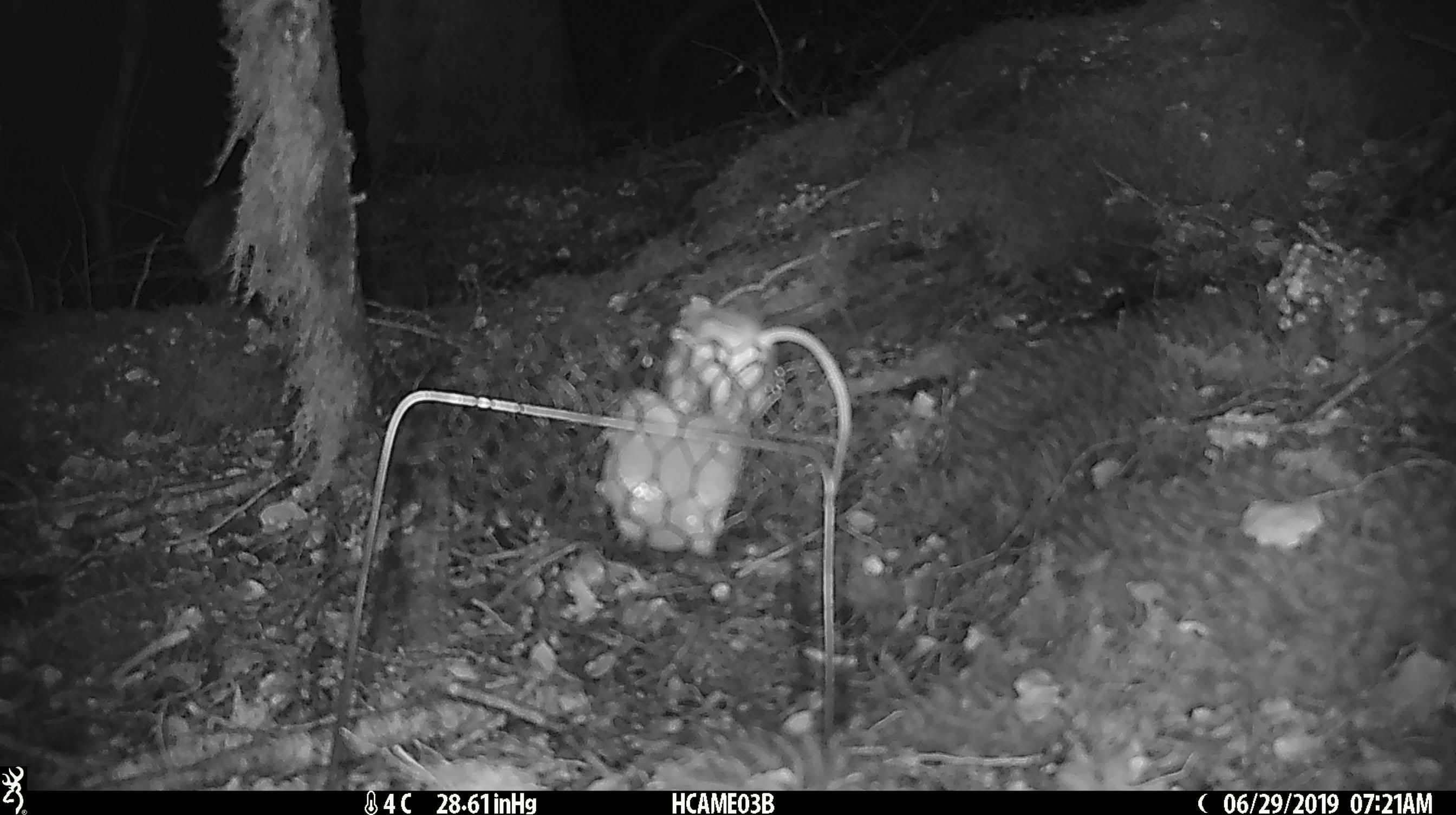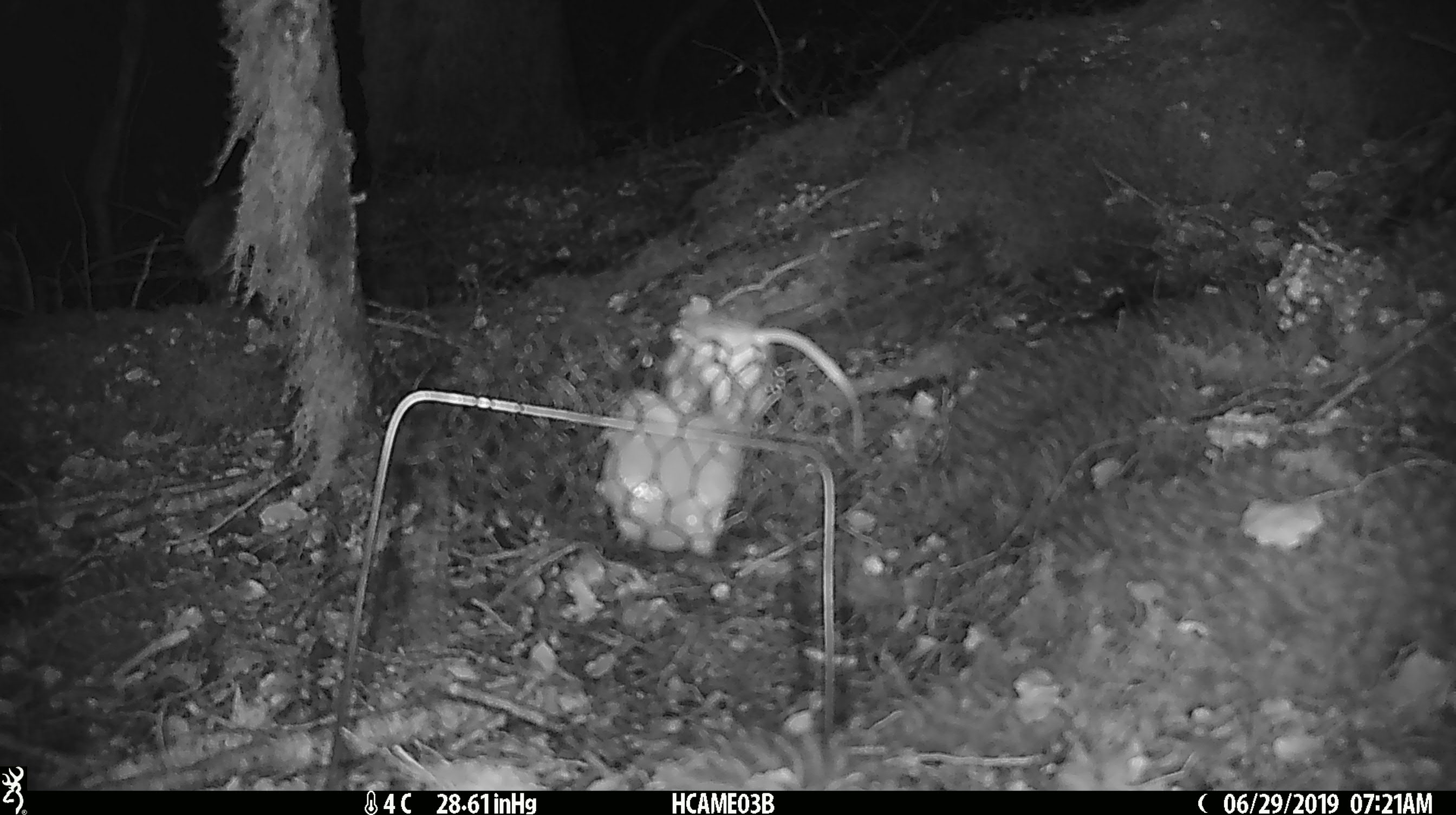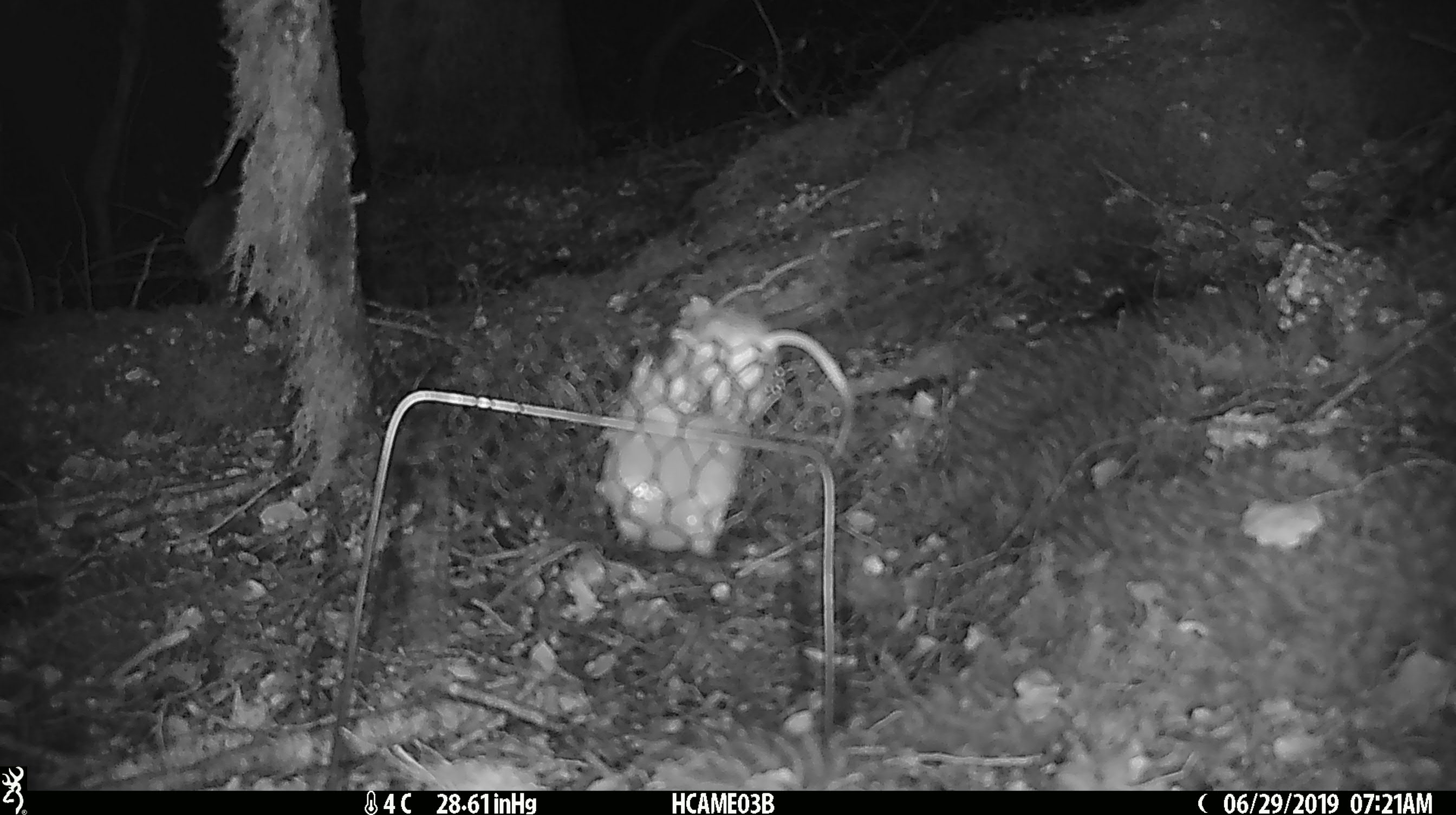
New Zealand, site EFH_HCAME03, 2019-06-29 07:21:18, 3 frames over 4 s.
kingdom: Animalia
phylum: Chordata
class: Mammalia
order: Rodentia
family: Muridae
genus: Mus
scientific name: Mus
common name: mouse